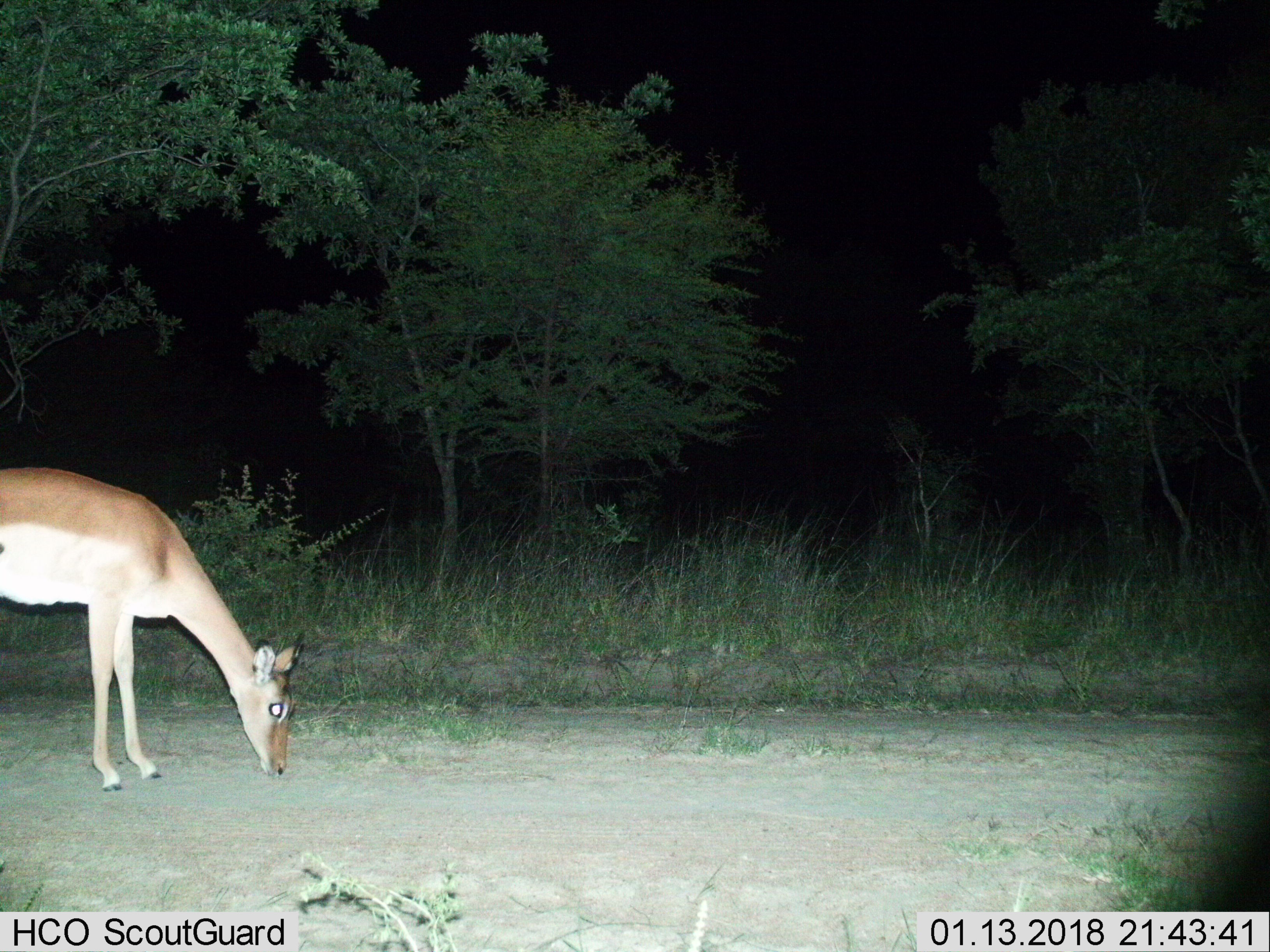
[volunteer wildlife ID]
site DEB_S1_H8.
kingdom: Animalia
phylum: Chordata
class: Mammalia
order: Artiodactyla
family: Bovidae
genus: Aepyceros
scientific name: Aepyceros melampus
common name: impala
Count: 1.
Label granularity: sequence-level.